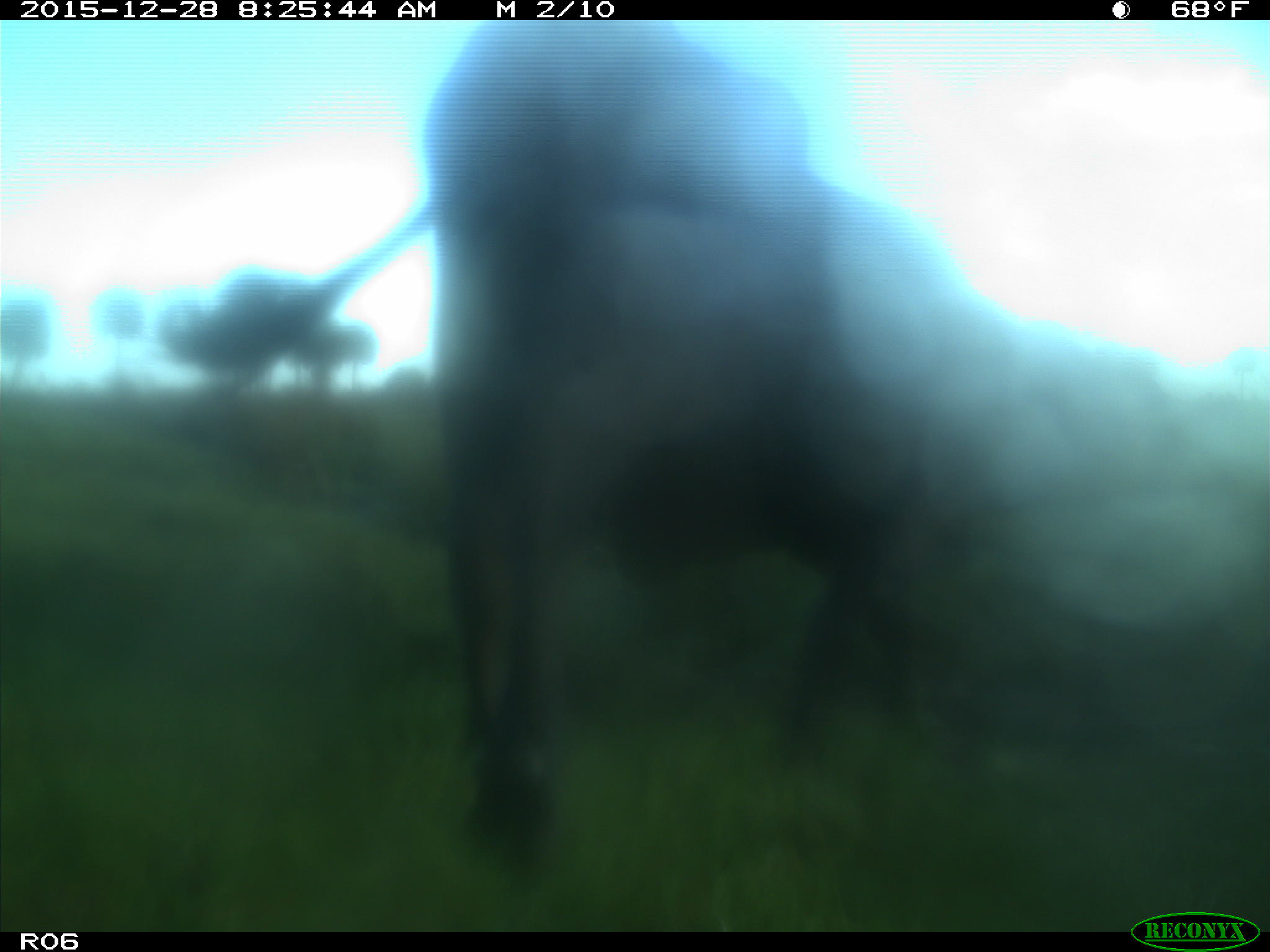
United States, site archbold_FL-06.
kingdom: Animalia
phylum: Chordata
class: Mammalia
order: Artiodactyla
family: Bovidae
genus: Bos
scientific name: Bos taurus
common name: domestic cow